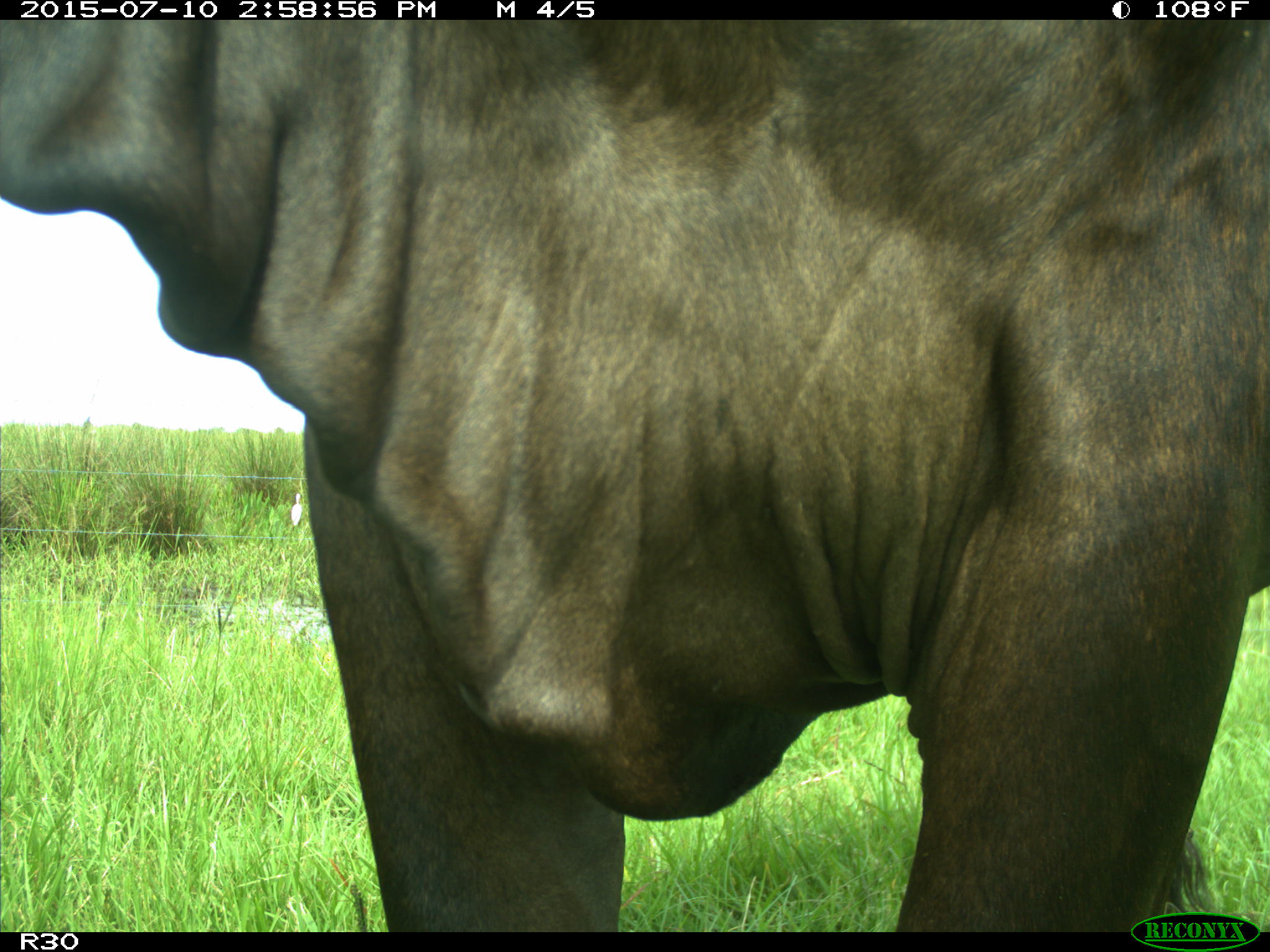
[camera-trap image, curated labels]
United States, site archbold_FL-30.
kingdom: Animalia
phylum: Chordata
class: Mammalia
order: Artiodactyla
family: Bovidae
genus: Bos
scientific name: Bos taurus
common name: domestic cow